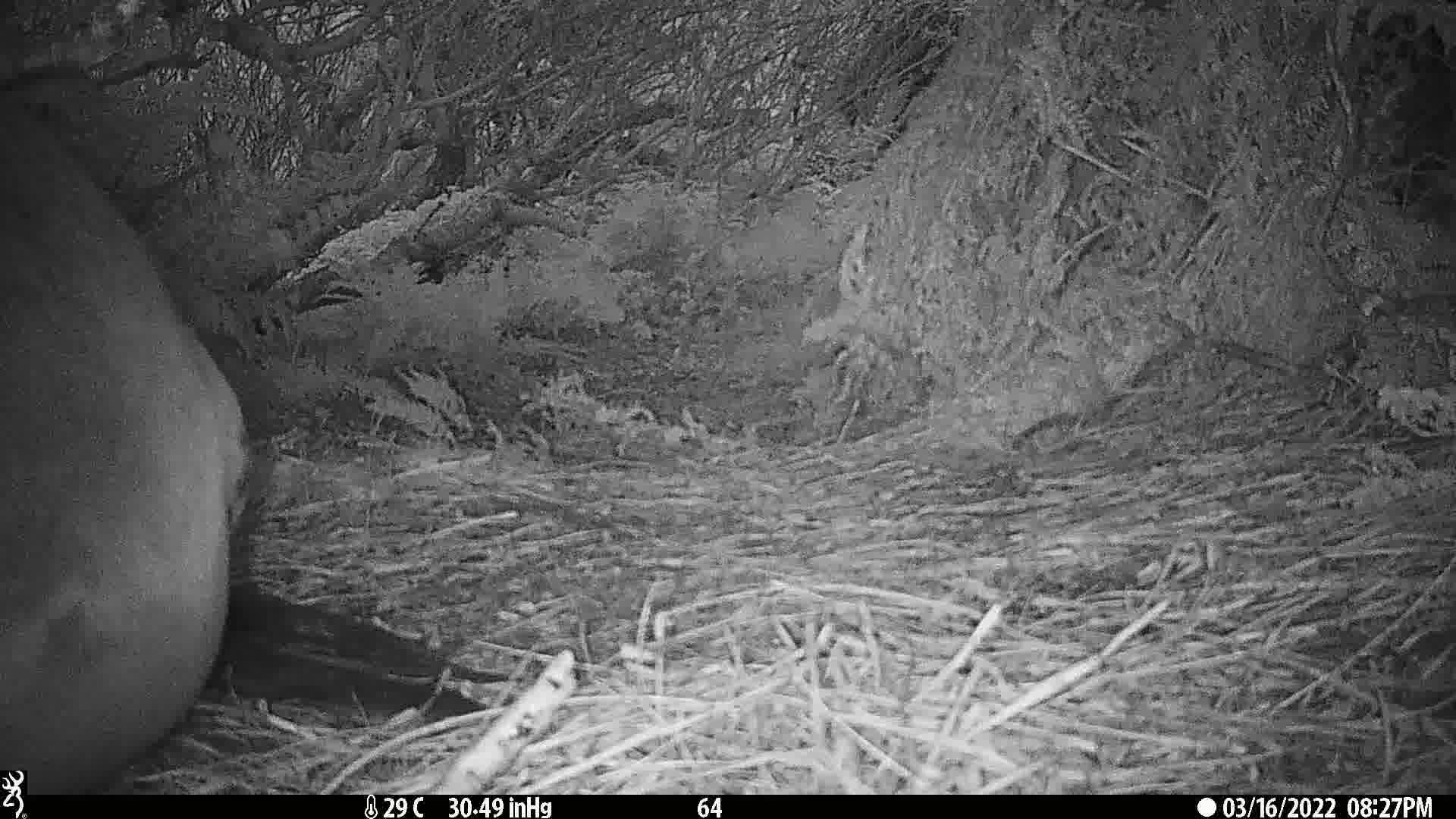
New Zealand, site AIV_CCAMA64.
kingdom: Animalia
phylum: Chordata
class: Mammalia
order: Carnivora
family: Otariidae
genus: Phocarctos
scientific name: Phocarctos hookeri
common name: new zealand sea lion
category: sealion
Sealion (new zealand sea lion) (Phocarctos hookeri).